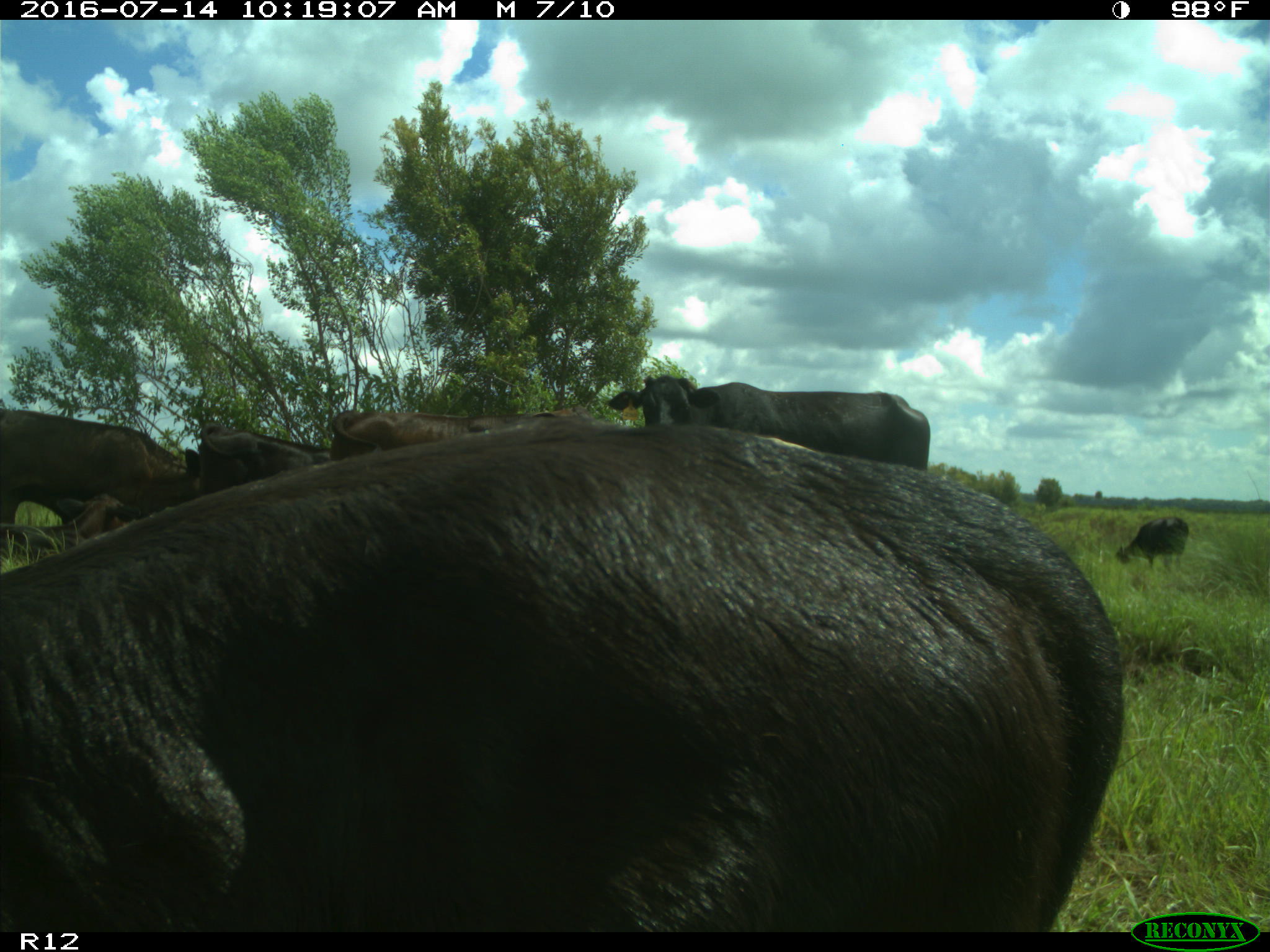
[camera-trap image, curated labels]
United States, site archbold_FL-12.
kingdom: Animalia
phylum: Chordata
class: Mammalia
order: Artiodactyla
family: Bovidae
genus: Bos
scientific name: Bos taurus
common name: domestic cow